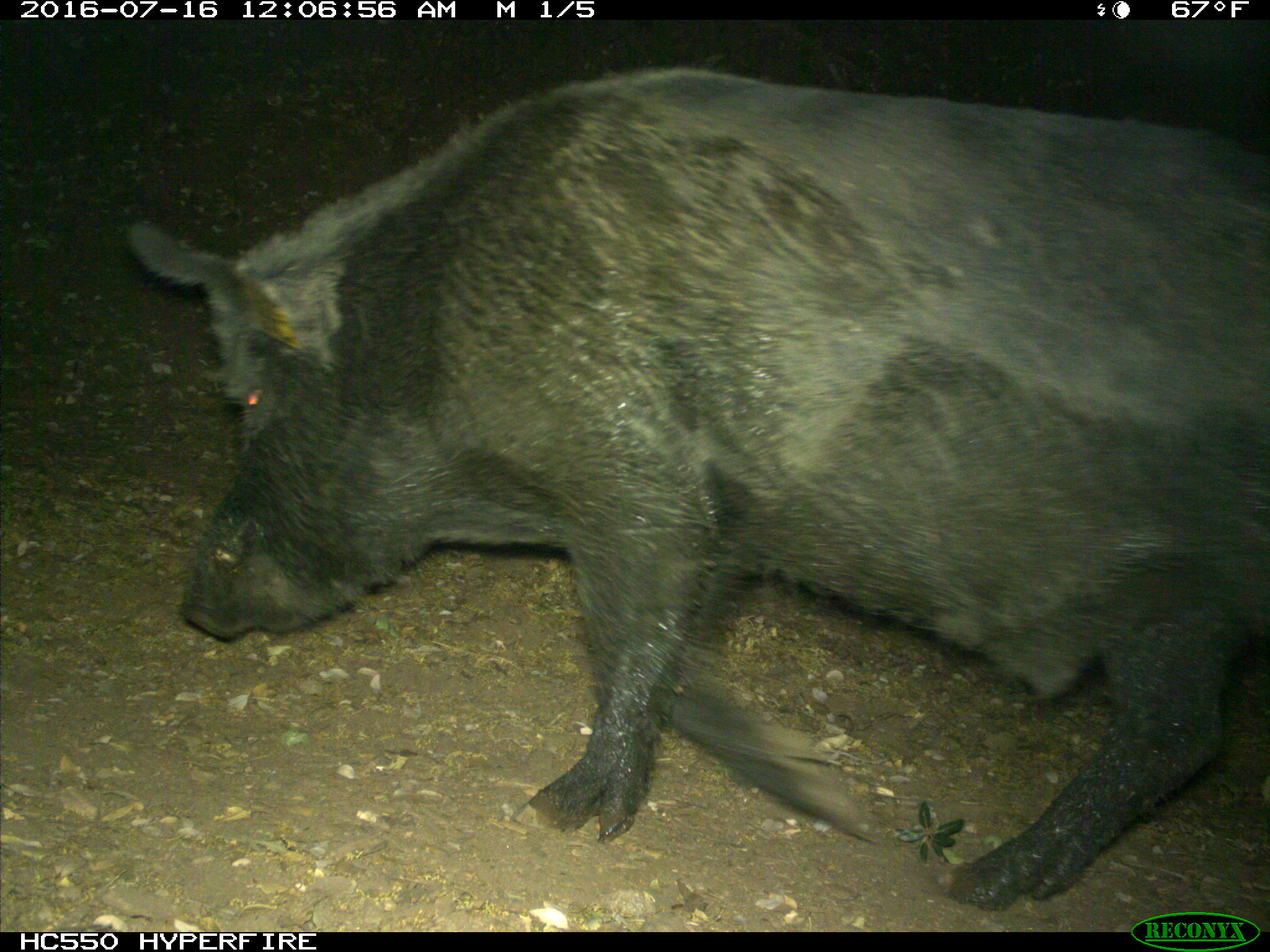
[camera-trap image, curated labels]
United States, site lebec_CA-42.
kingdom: Animalia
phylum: Chordata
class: Mammalia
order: Artiodactyla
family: Suidae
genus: Sus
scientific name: Sus scrofa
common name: wild boar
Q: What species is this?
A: Sus scrofa (wild boar).